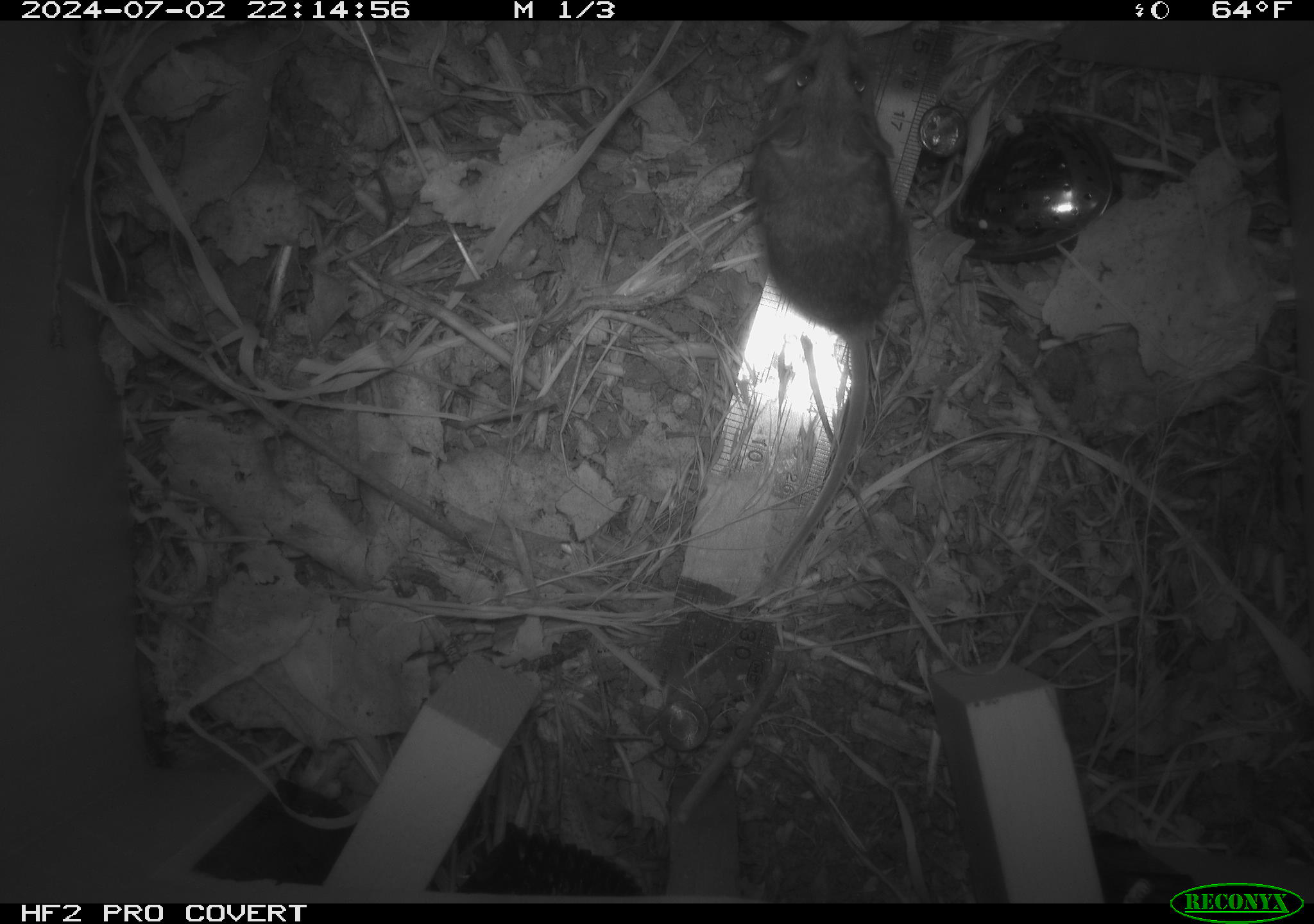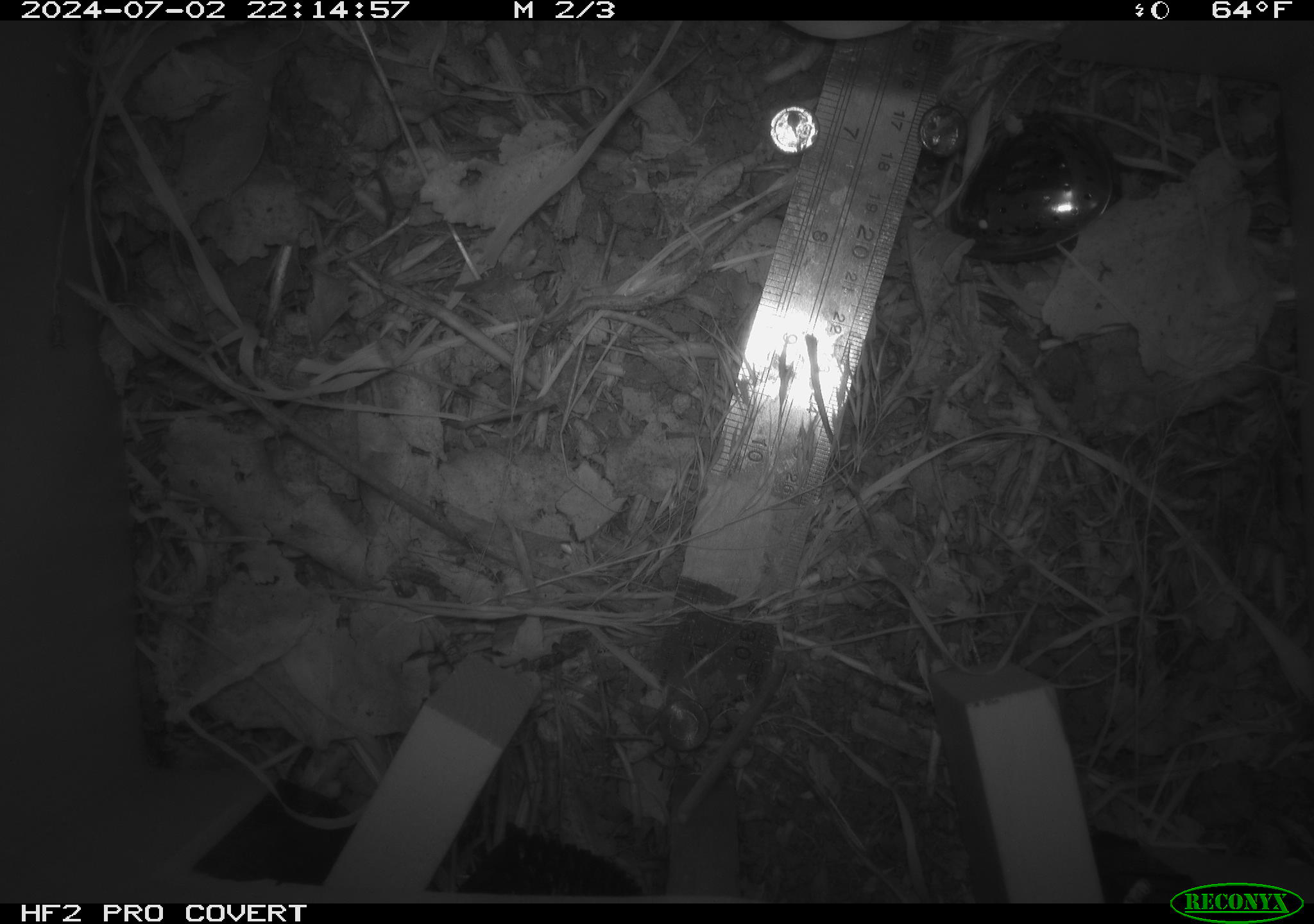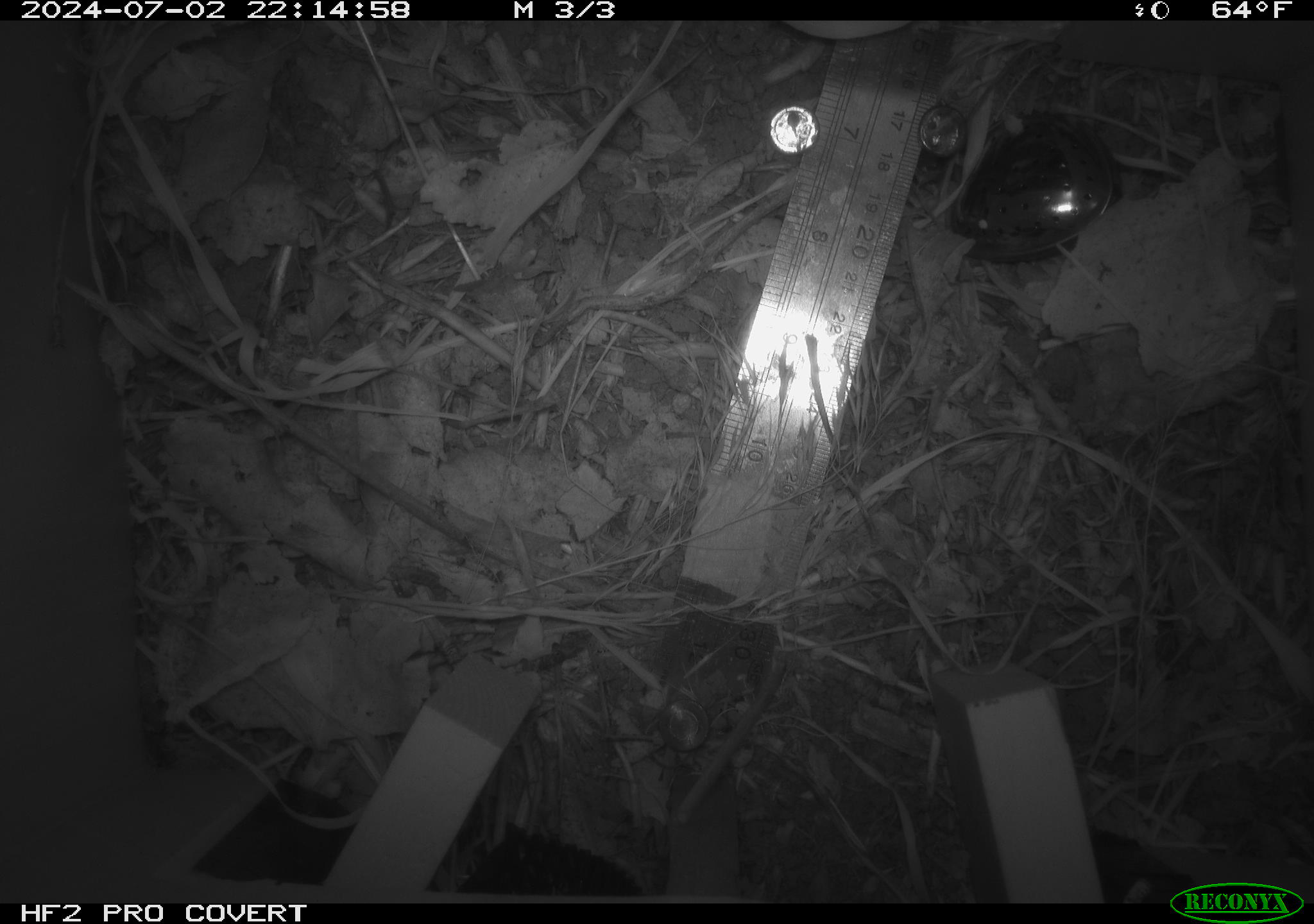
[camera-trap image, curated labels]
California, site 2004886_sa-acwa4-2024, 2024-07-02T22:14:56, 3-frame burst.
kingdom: Animalia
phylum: Chordata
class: Mammalia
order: Rodentia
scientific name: Rodentia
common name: mouse species